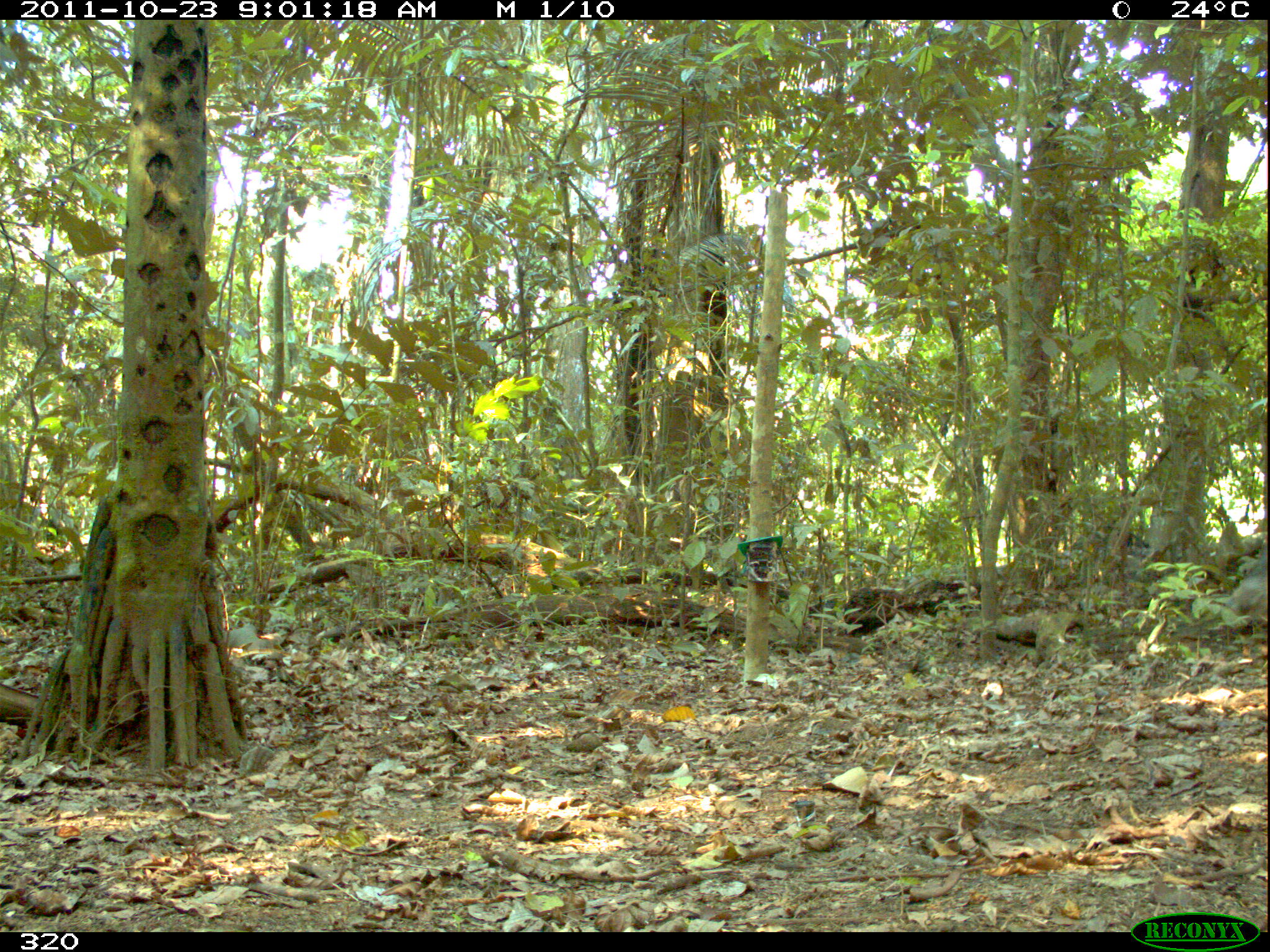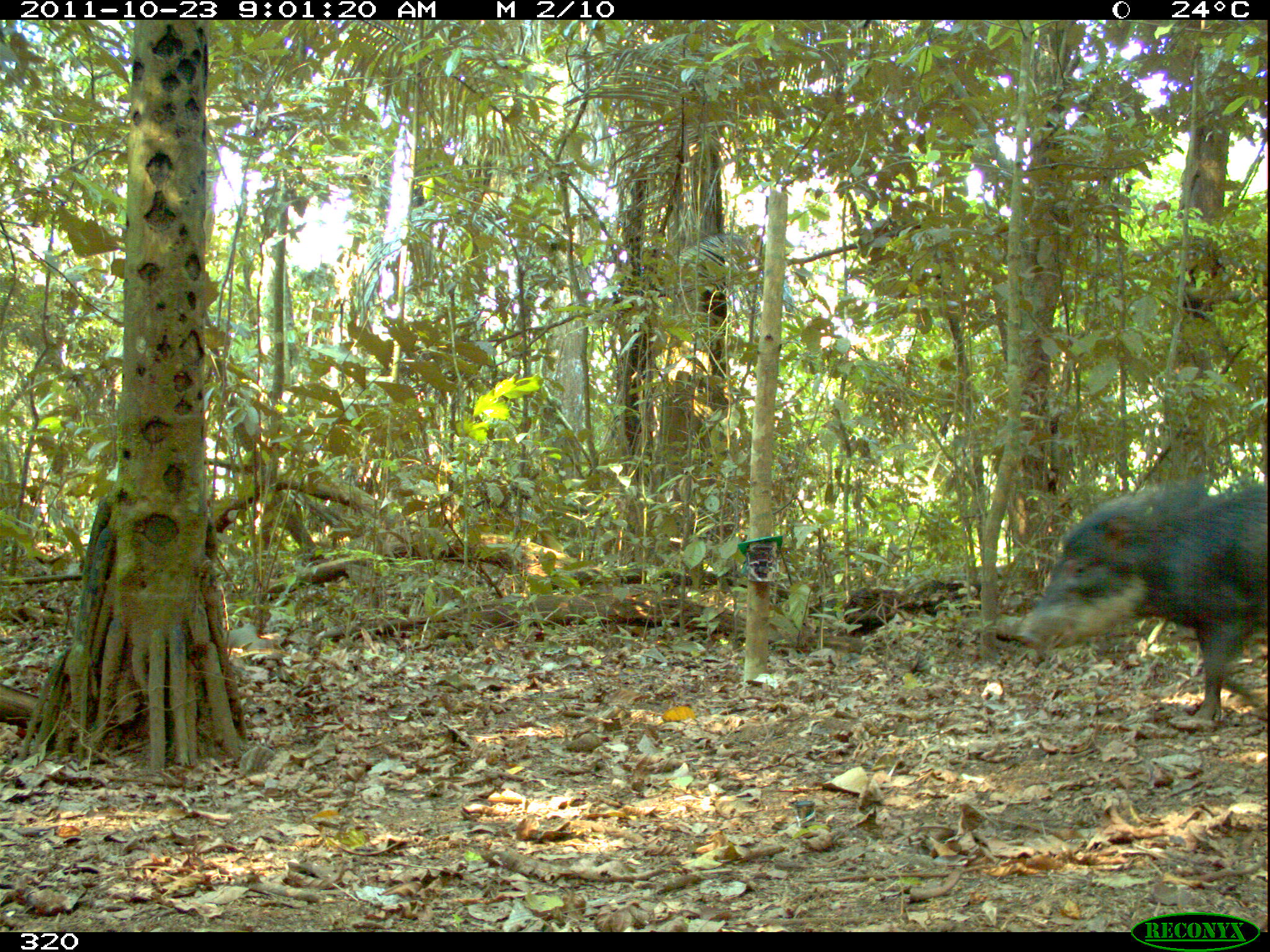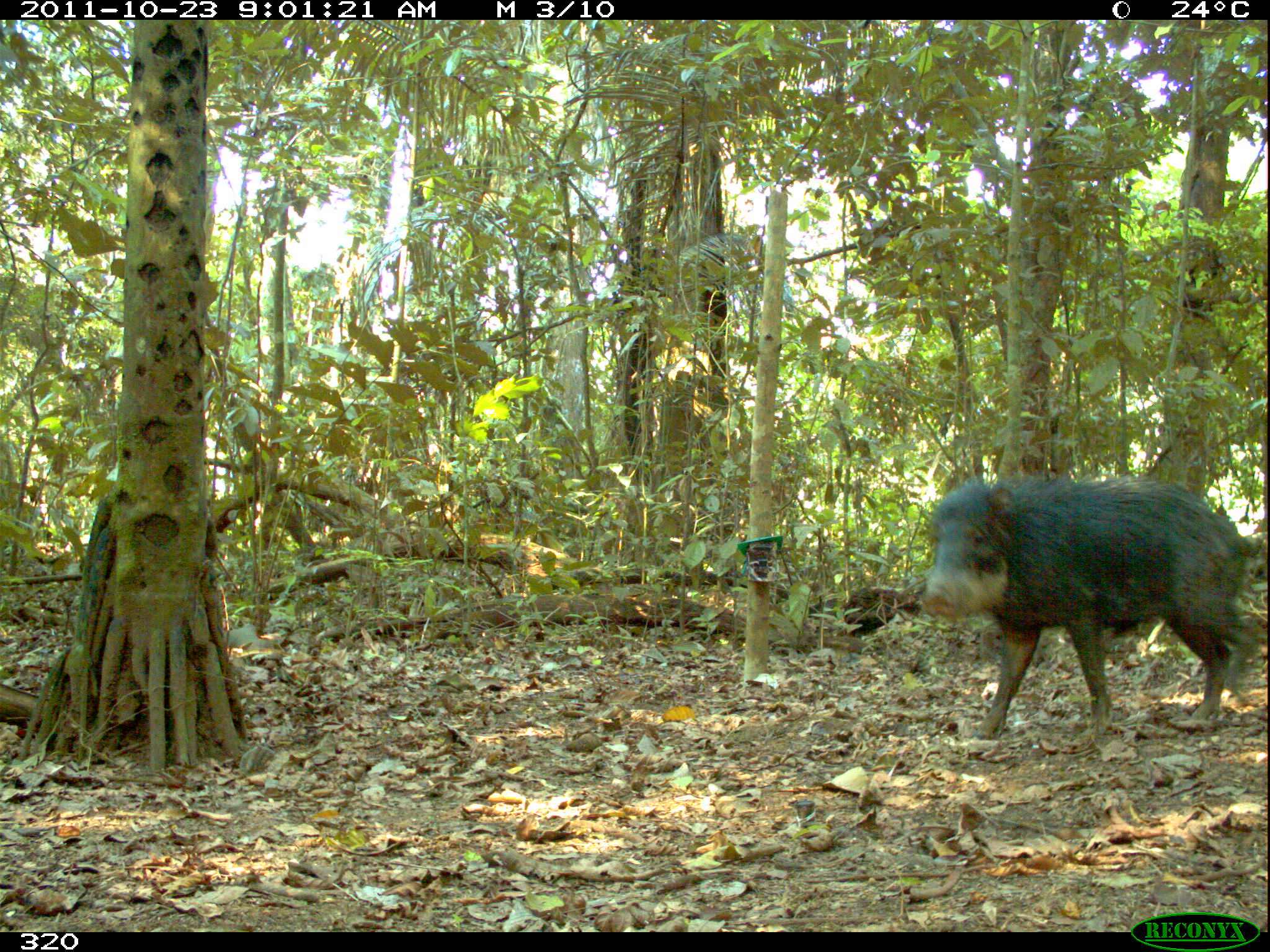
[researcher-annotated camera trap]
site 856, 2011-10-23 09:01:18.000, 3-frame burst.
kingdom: Animalia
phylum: Chordata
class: Mammalia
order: Artiodactyla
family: Tayassuidae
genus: Tayassu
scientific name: Tayassu pecari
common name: white-lipped peccary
Tayassu pecari (white-lipped peccary).